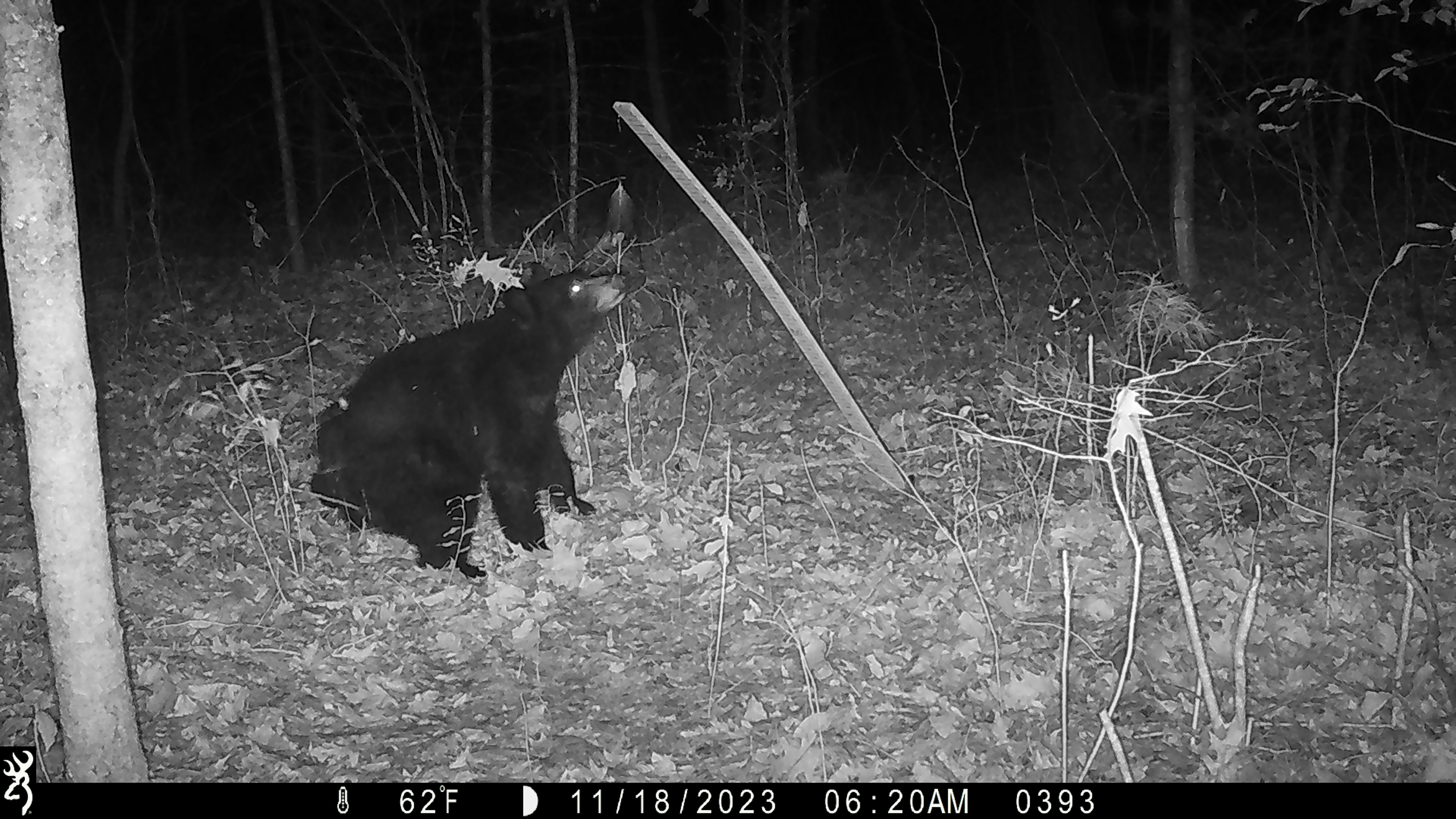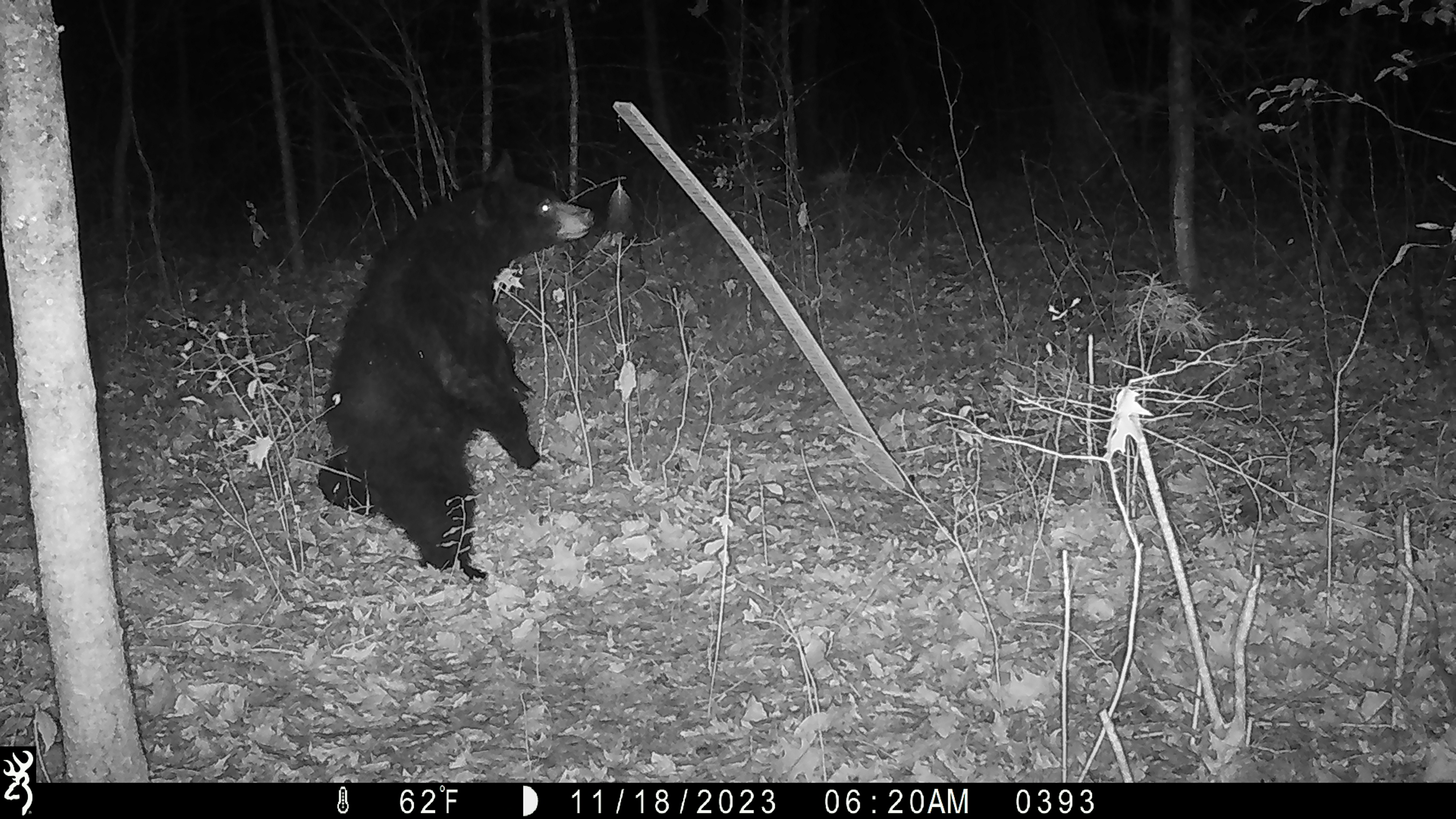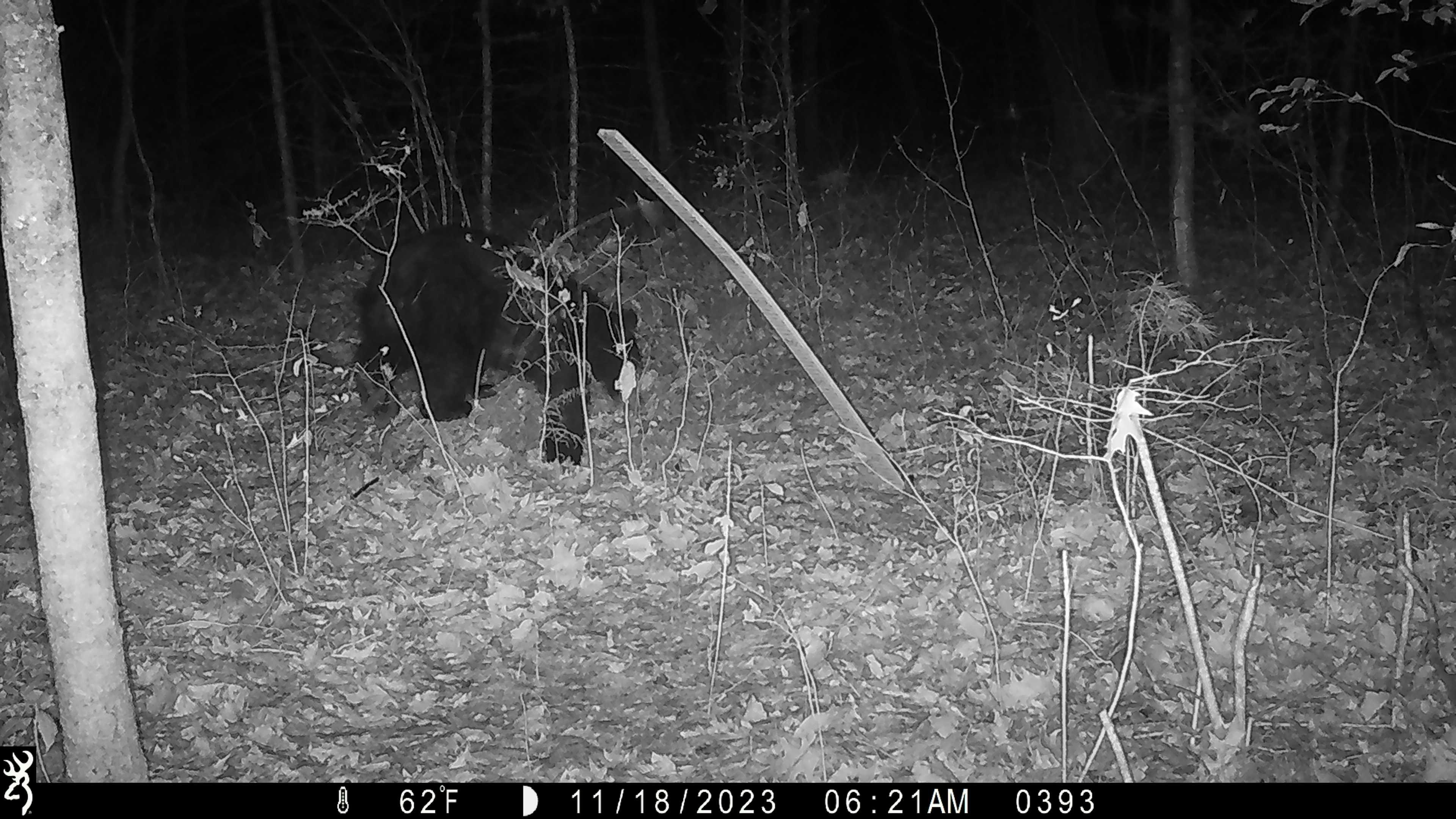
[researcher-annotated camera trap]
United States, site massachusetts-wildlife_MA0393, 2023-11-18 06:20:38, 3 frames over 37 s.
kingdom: Animalia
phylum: Chordata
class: Mammalia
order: Carnivora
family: Ursidae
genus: Ursus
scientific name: Ursus americanus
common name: black bear